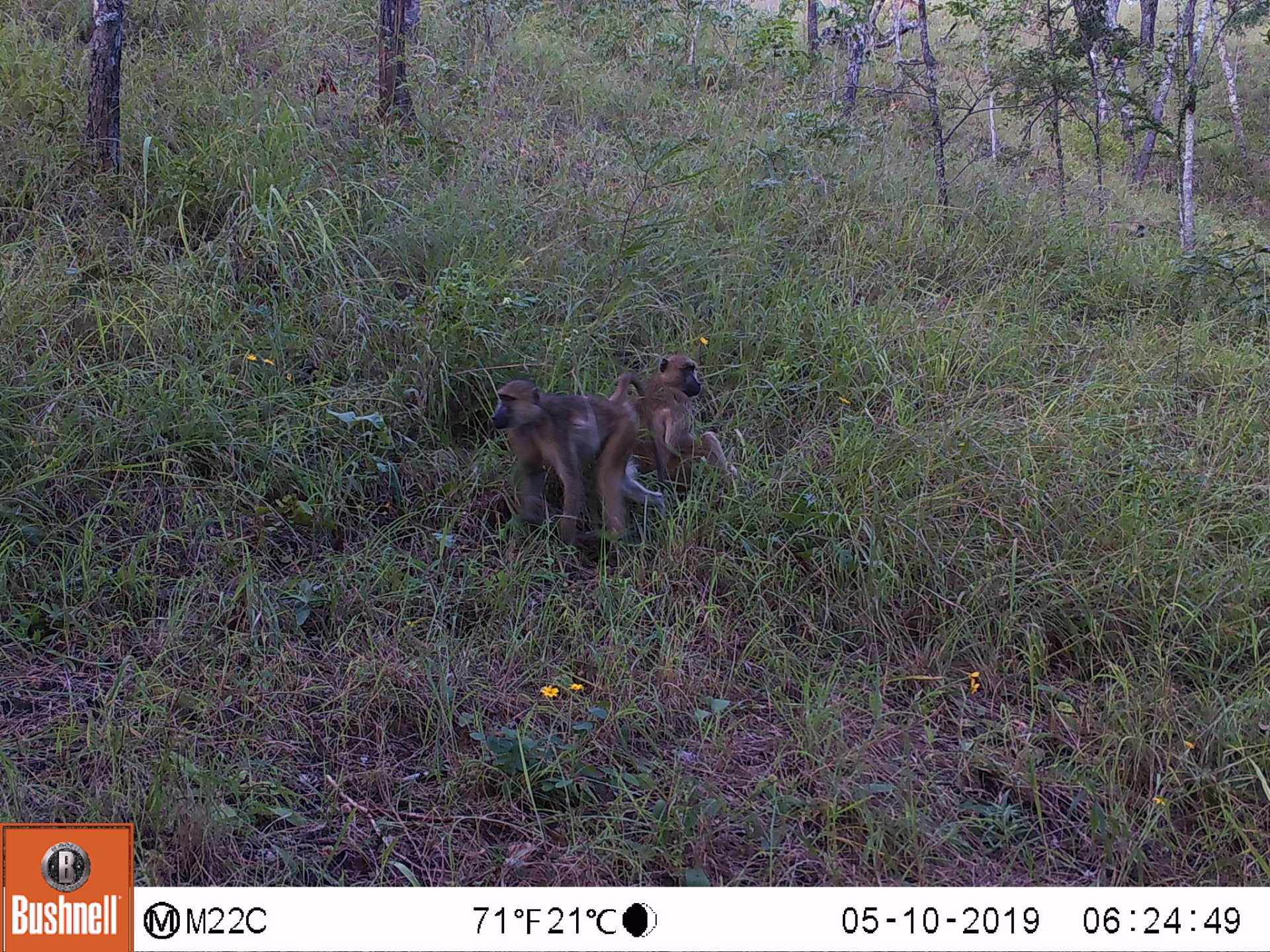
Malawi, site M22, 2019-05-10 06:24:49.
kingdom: Animalia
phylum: Chordata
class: Mammalia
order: Primates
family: Cercopithecidae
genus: Papio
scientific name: Papio cynocephalus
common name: yellow baboon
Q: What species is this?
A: Yellow baboon (Papio cynocephalus).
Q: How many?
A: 3.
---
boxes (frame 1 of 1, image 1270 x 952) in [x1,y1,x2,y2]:
yellow baboon: [466,365,655,534]; [621,348,731,489]; [1084,212,1152,250]